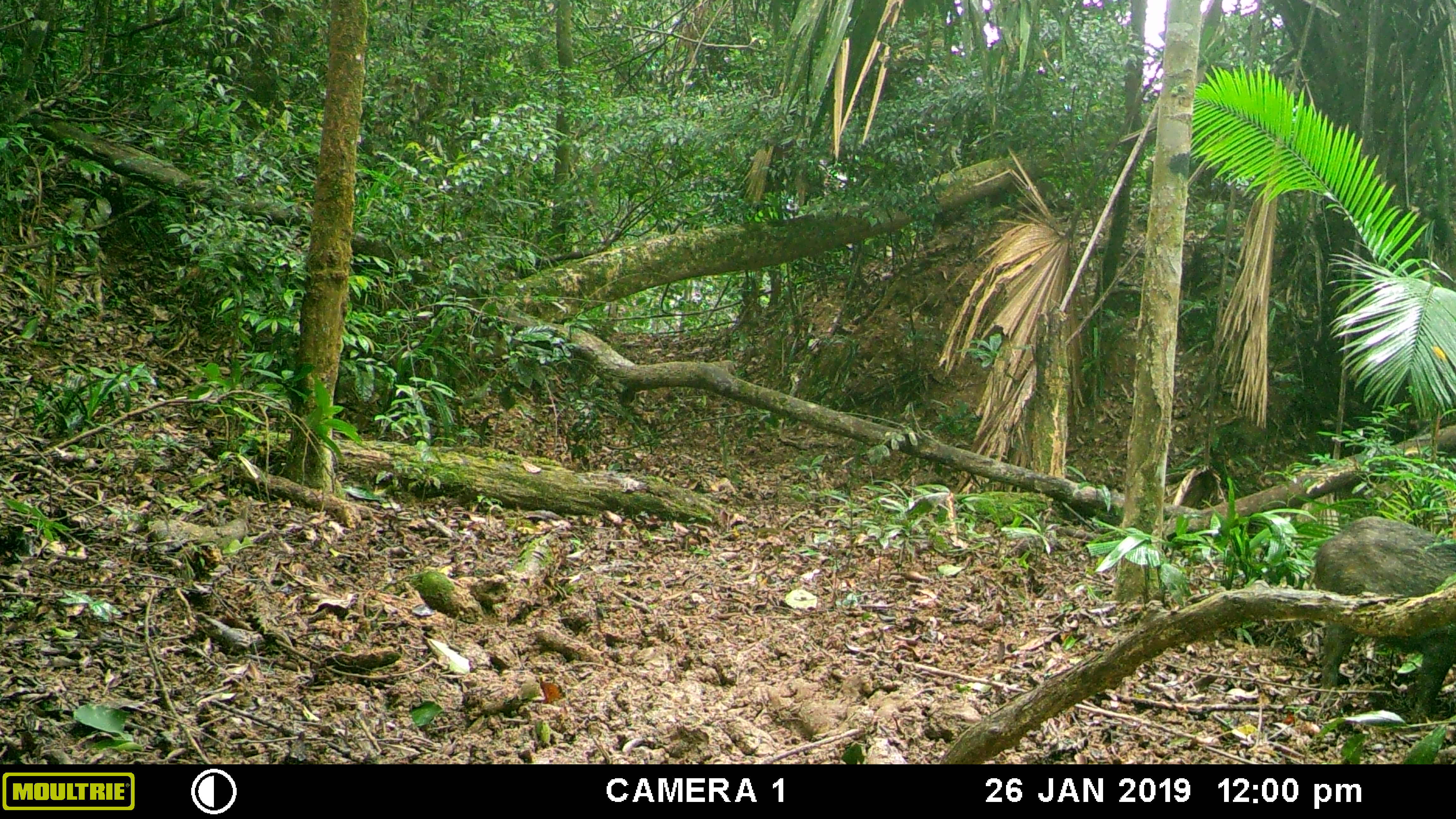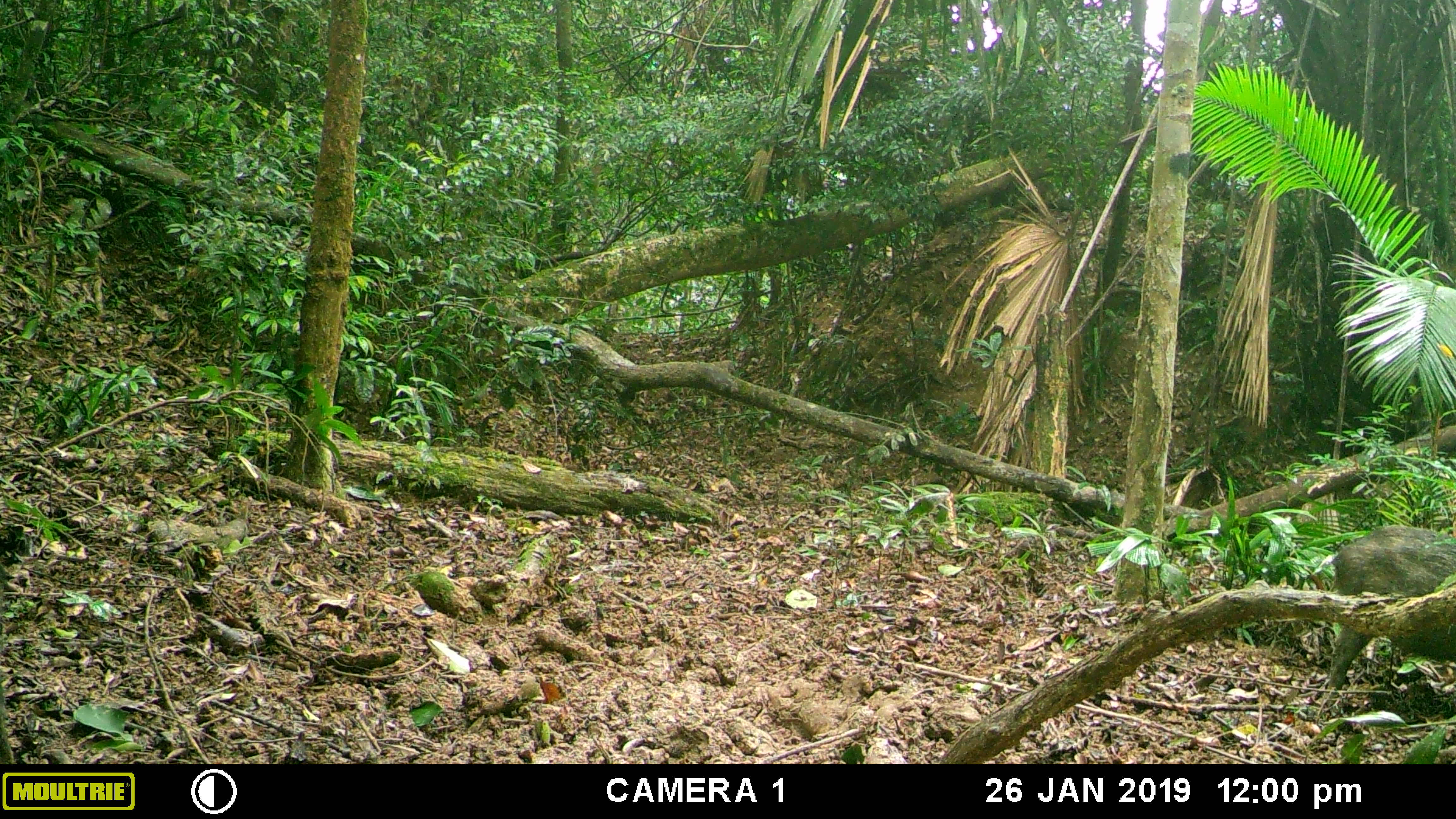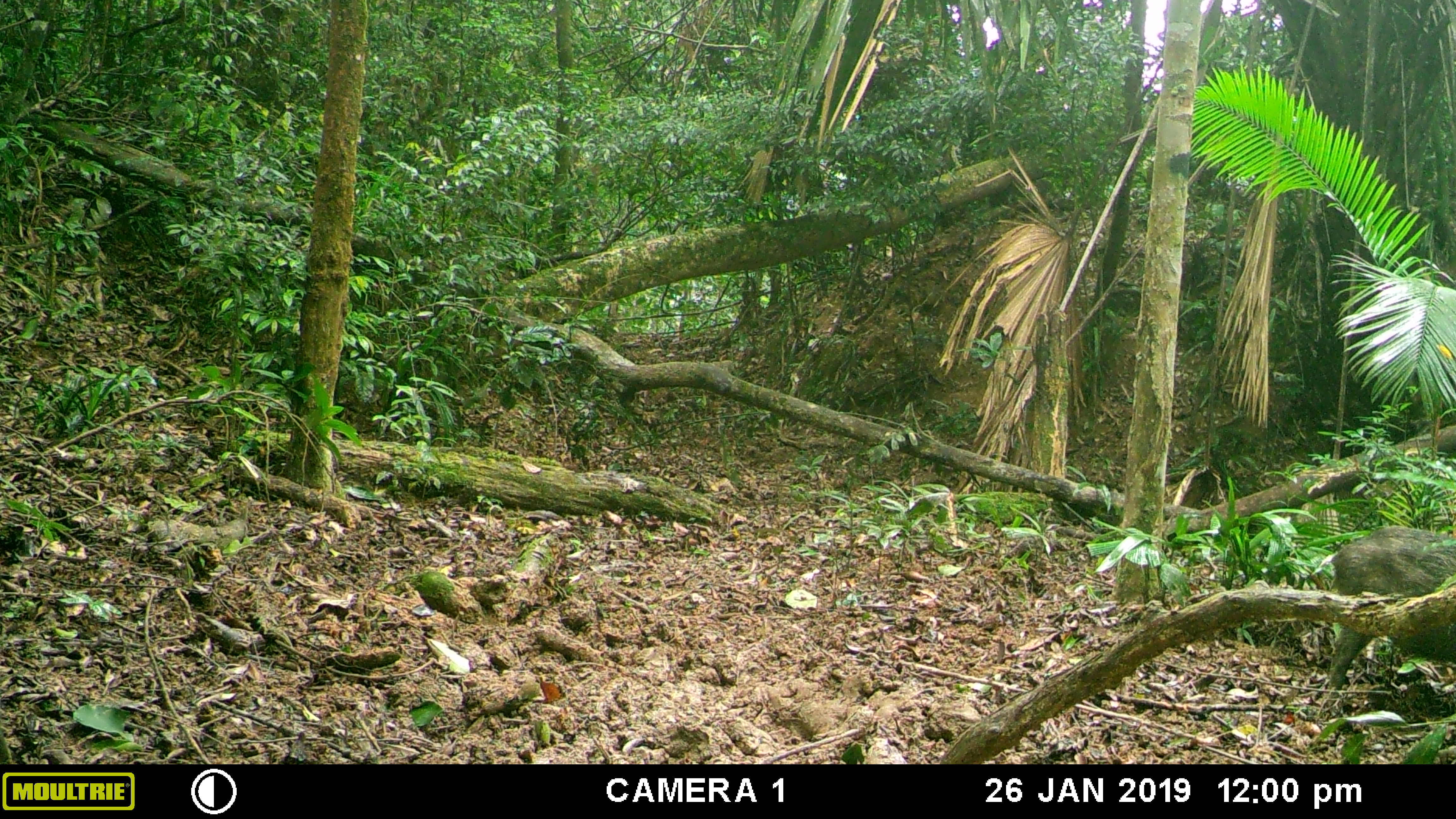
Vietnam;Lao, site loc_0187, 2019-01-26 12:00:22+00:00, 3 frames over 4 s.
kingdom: Animalia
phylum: Chordata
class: Mammalia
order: Artiodactyla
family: Suidae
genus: Sus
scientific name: Sus scrofa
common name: eurasian wild pig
Eurasian wild pig (Sus scrofa). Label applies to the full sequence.